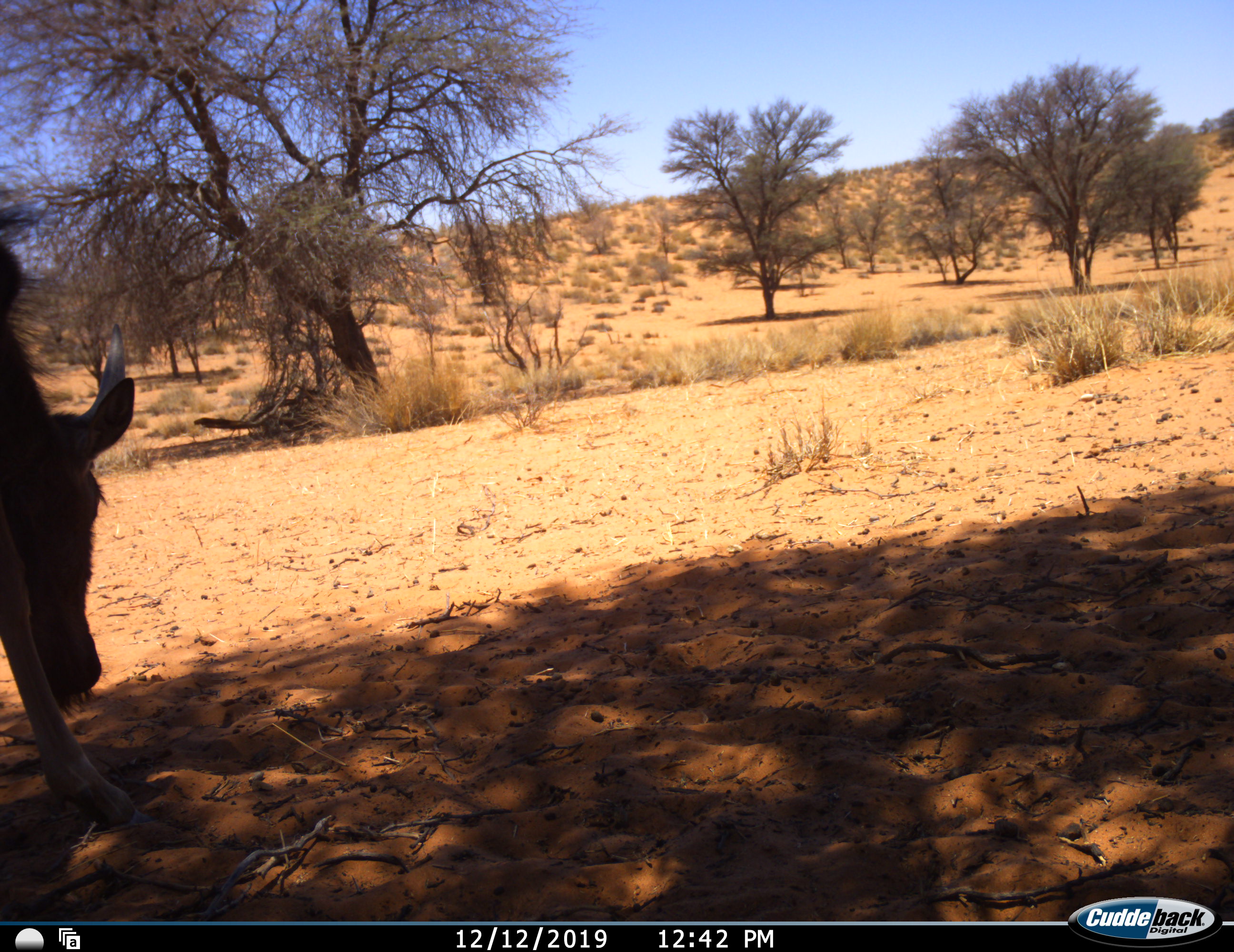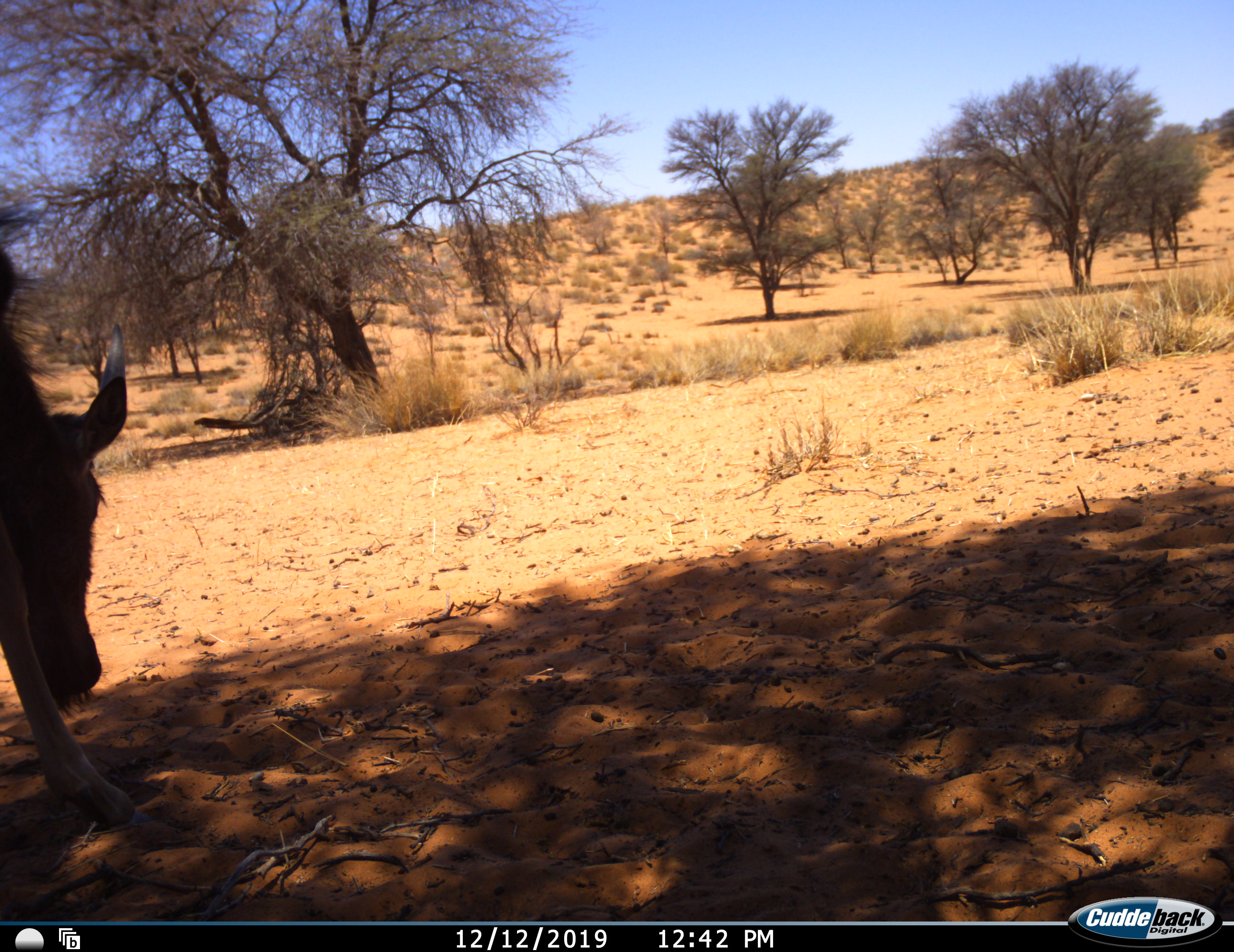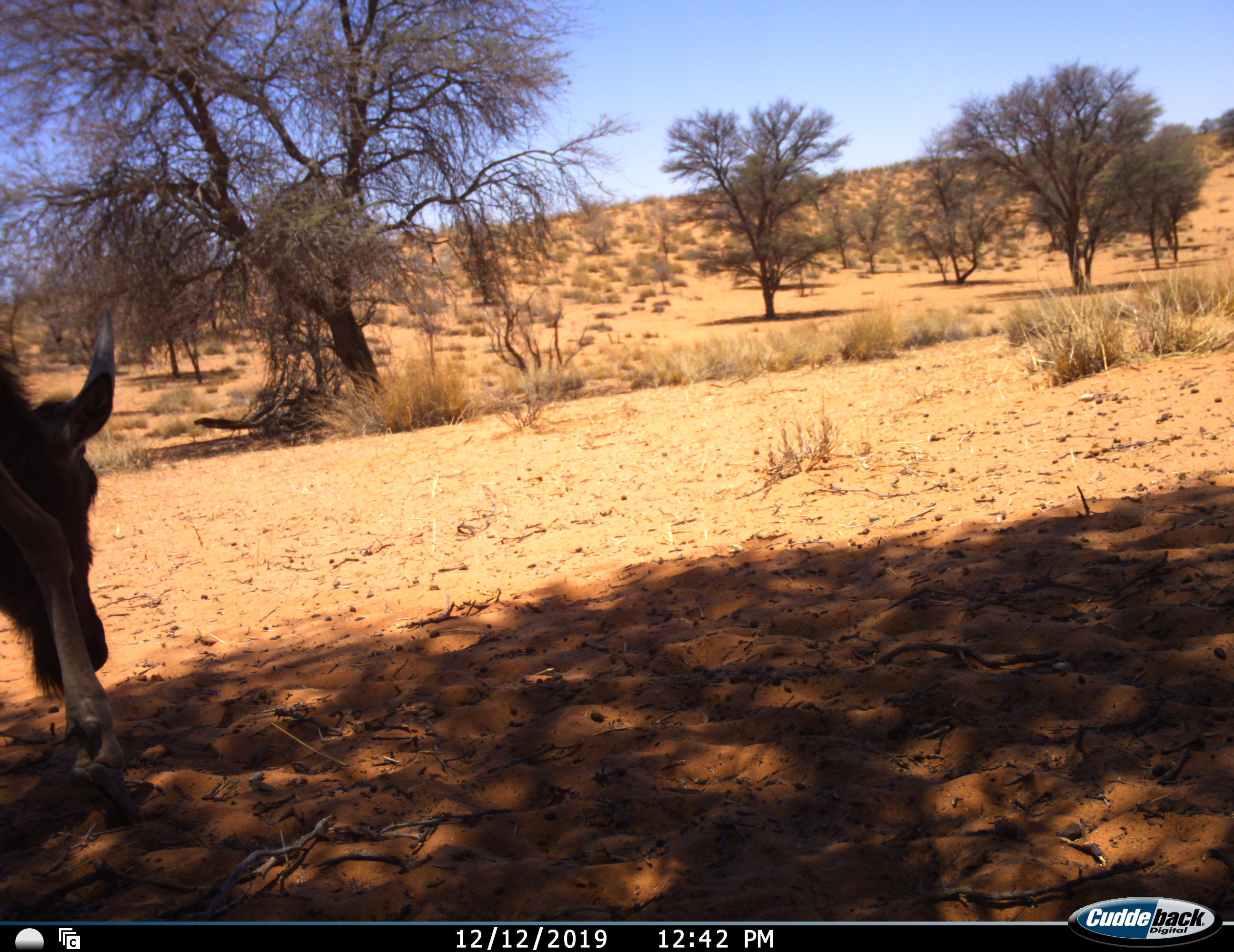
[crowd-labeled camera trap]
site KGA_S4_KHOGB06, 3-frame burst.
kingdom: Animalia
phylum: Chordata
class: Mammalia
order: Artiodactyla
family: Bovidae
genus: Connochaetes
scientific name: Connochaetes taurinus taurinus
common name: blue wildebeest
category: wildebeestblue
Wildebeestblue (blue wildebeest) (Connochaetes taurinus taurinus), count 1. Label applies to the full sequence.